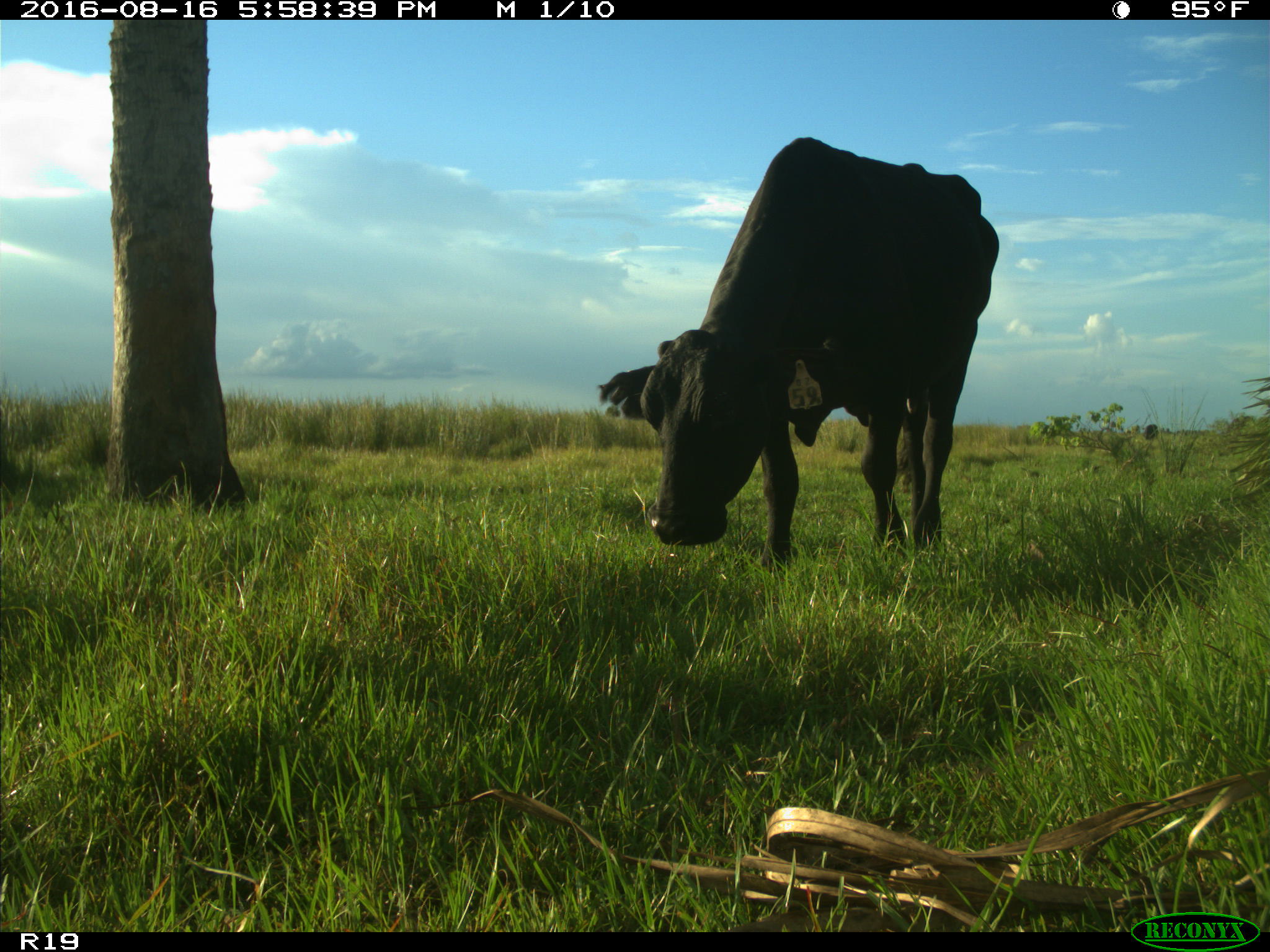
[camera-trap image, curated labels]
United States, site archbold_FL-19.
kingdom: Animalia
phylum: Chordata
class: Mammalia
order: Artiodactyla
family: Bovidae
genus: Bos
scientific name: Bos taurus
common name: domestic cow